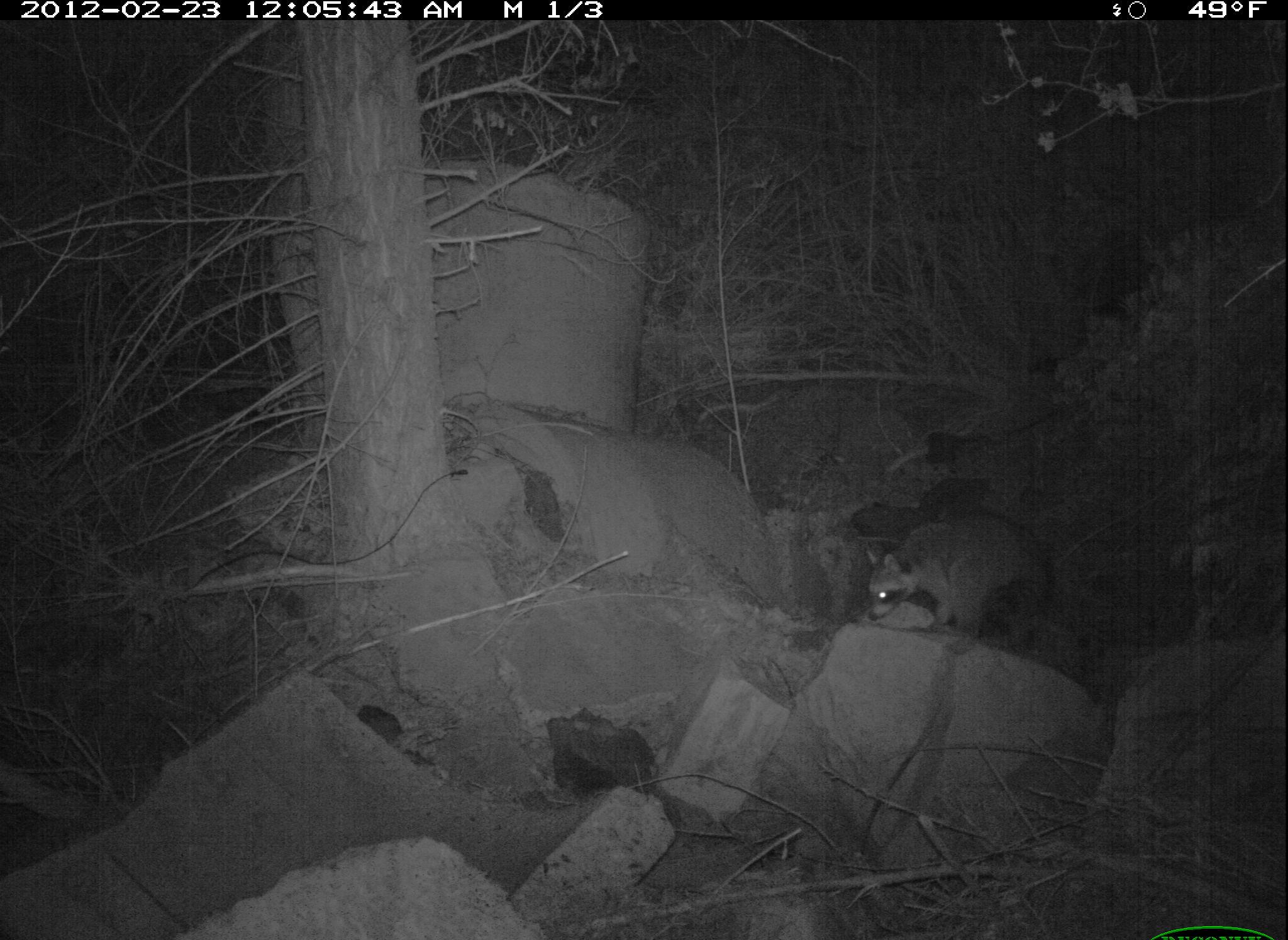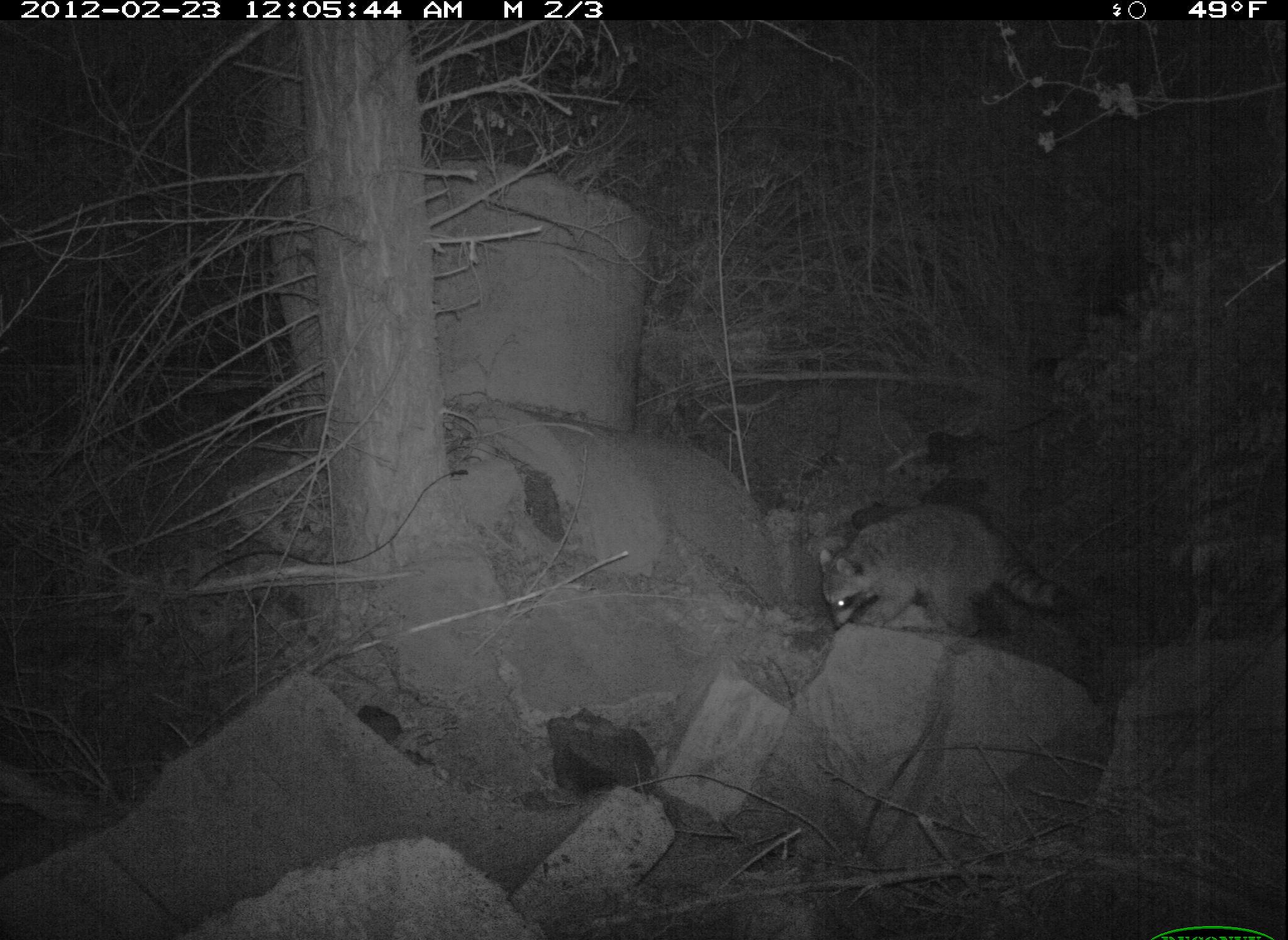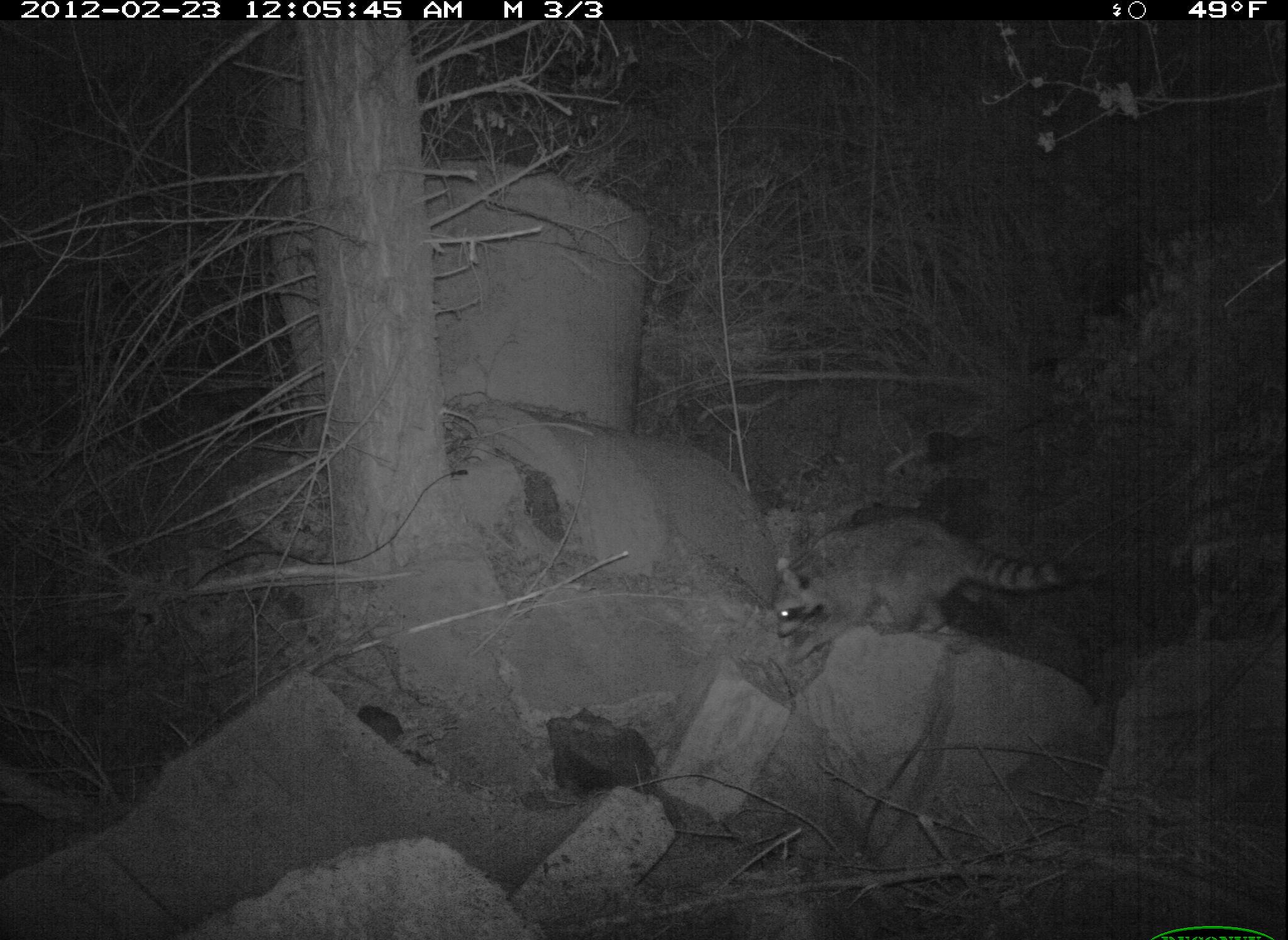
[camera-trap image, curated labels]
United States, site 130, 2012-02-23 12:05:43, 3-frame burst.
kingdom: Animalia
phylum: Chordata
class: Mammalia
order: Carnivora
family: Procyonidae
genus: Procyon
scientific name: Procyon lotor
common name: raccoon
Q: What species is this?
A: Raccoon (Procyon lotor).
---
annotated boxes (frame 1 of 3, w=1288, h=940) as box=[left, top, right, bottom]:
raccoon: box=[847, 482, 1085, 662]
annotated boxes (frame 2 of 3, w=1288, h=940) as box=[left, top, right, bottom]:
raccoon: box=[803, 494, 1084, 657]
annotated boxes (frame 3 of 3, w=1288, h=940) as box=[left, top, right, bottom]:
raccoon: box=[763, 501, 1095, 668]